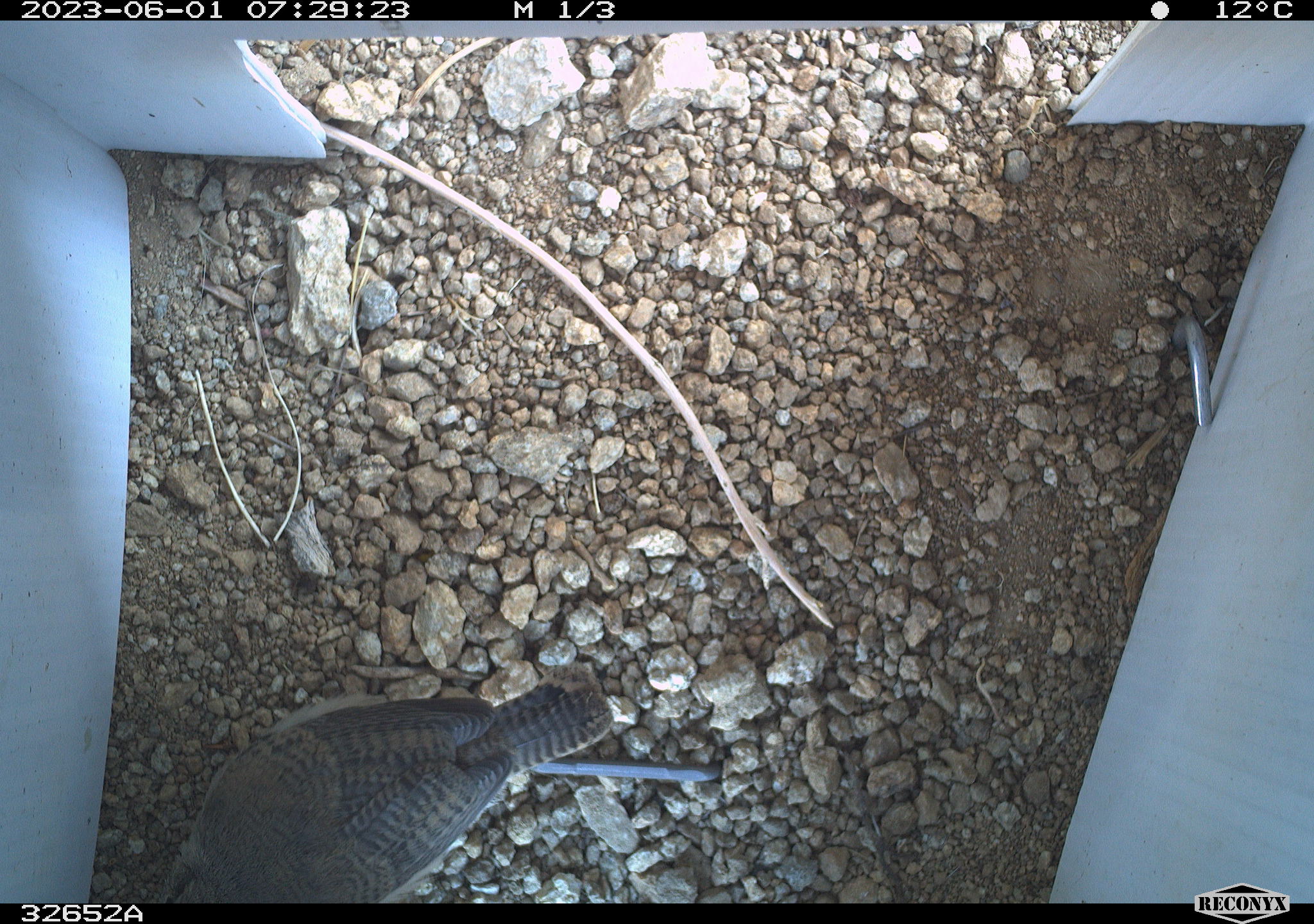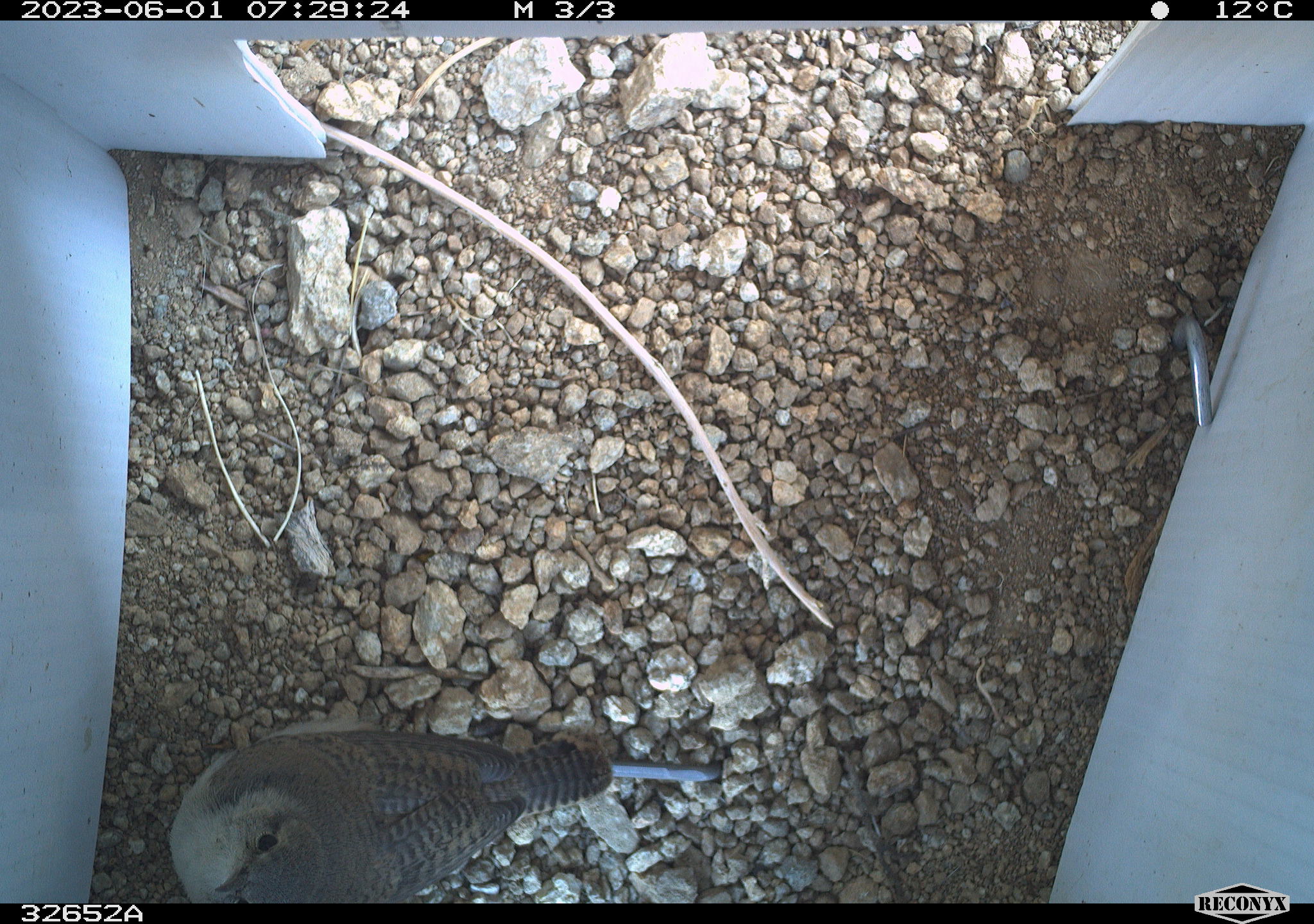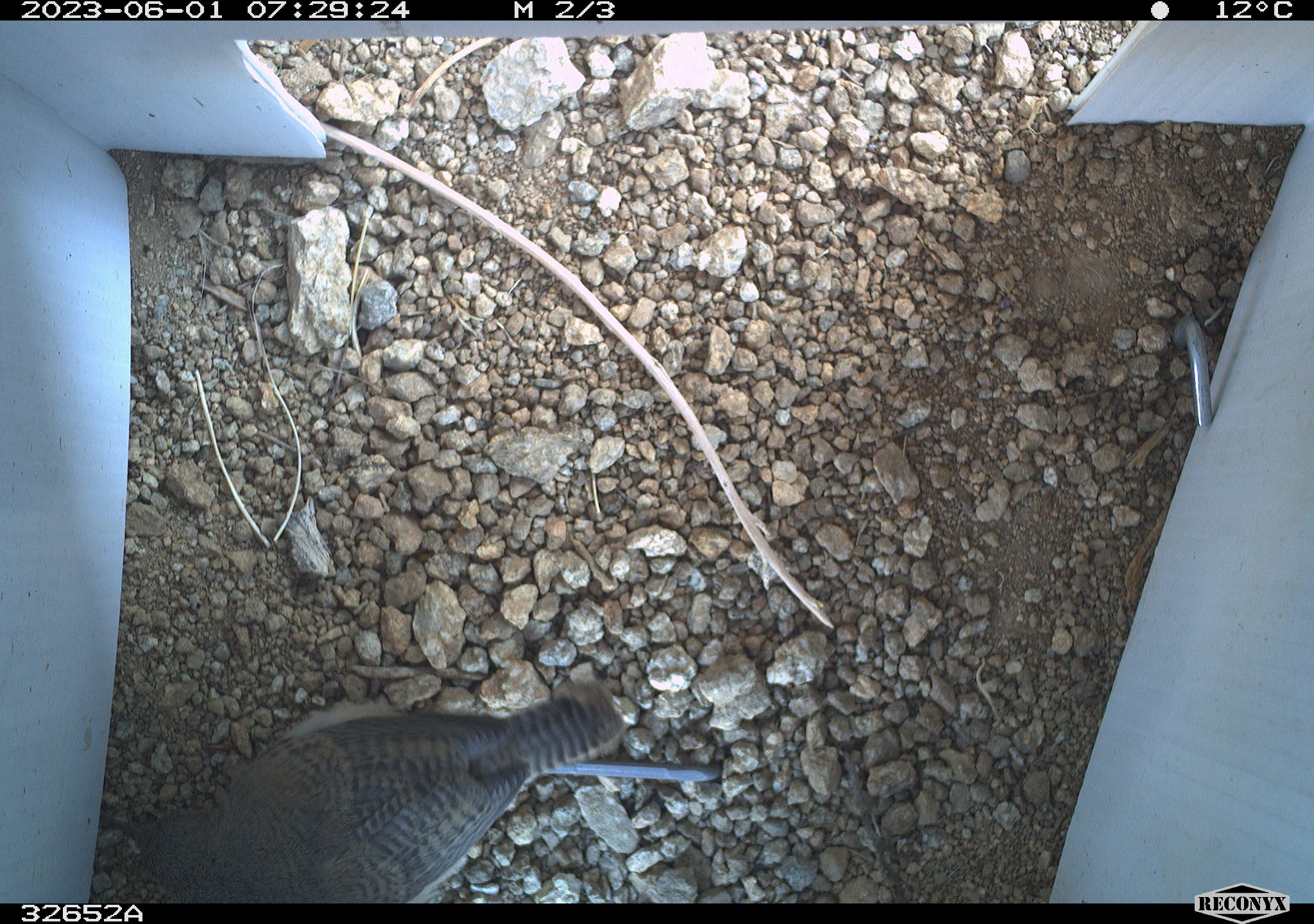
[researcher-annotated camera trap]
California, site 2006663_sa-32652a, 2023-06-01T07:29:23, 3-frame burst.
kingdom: Animalia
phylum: Chordata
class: Aves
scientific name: Aves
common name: bird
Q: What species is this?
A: Bird (Aves).